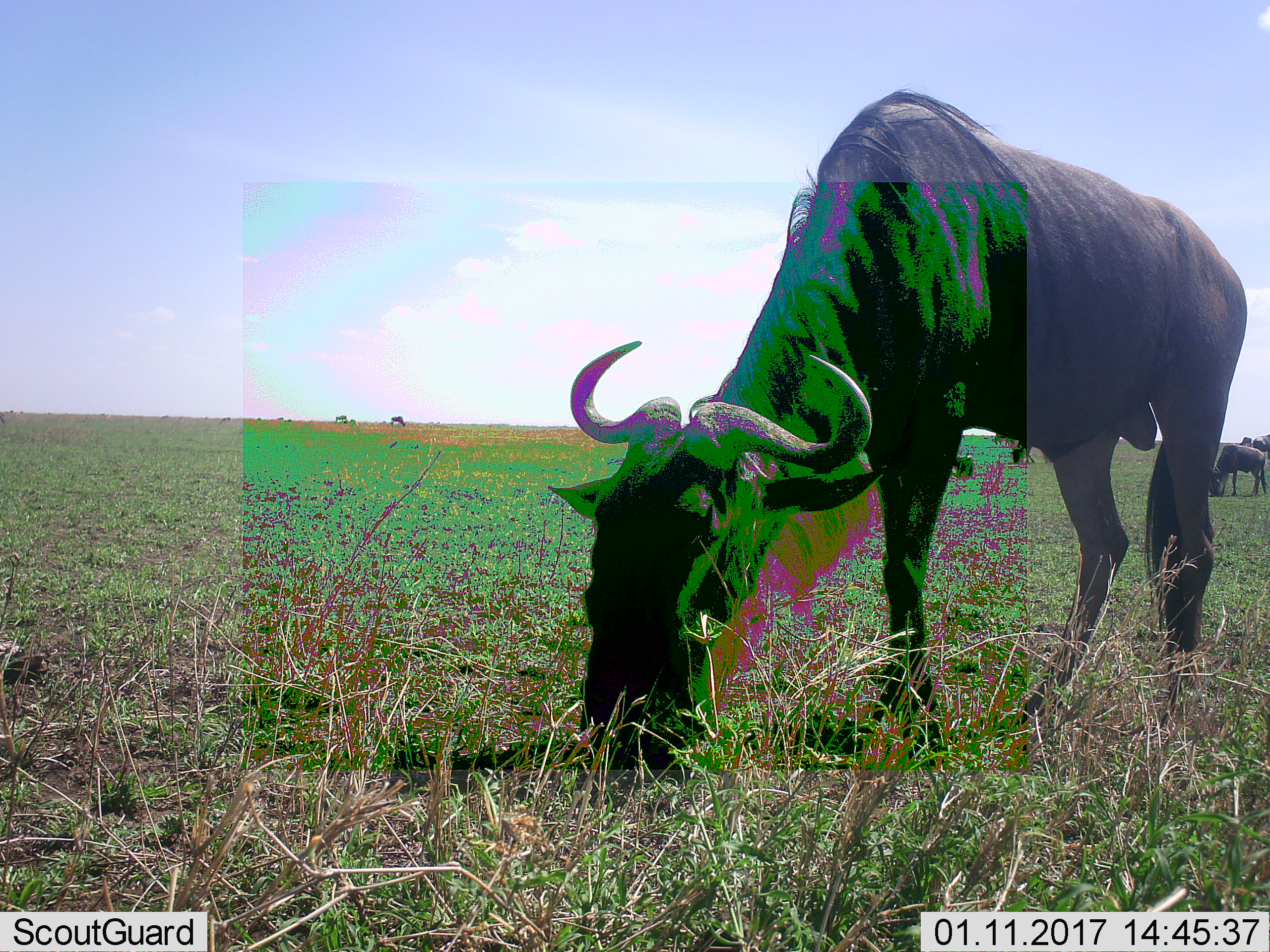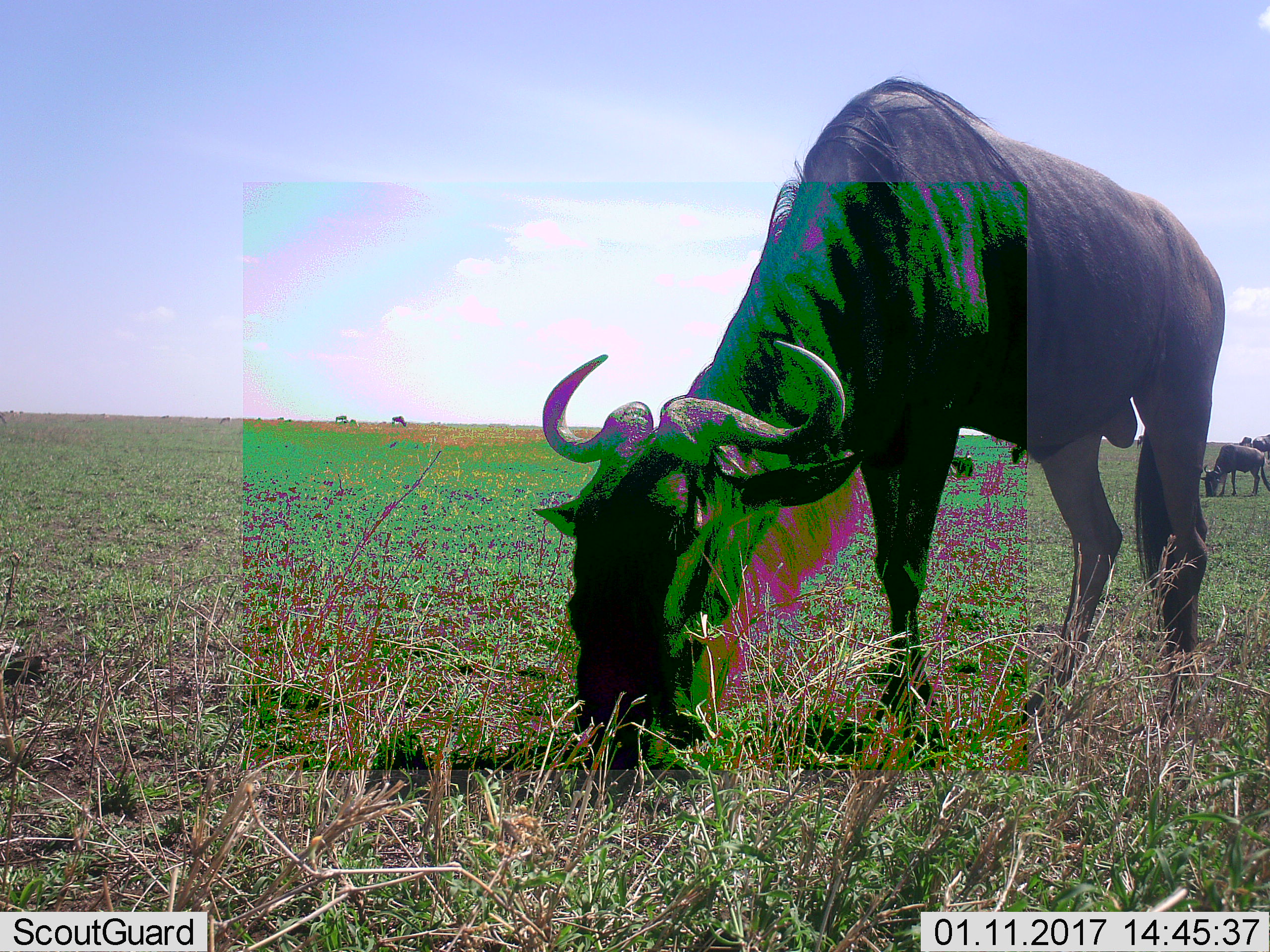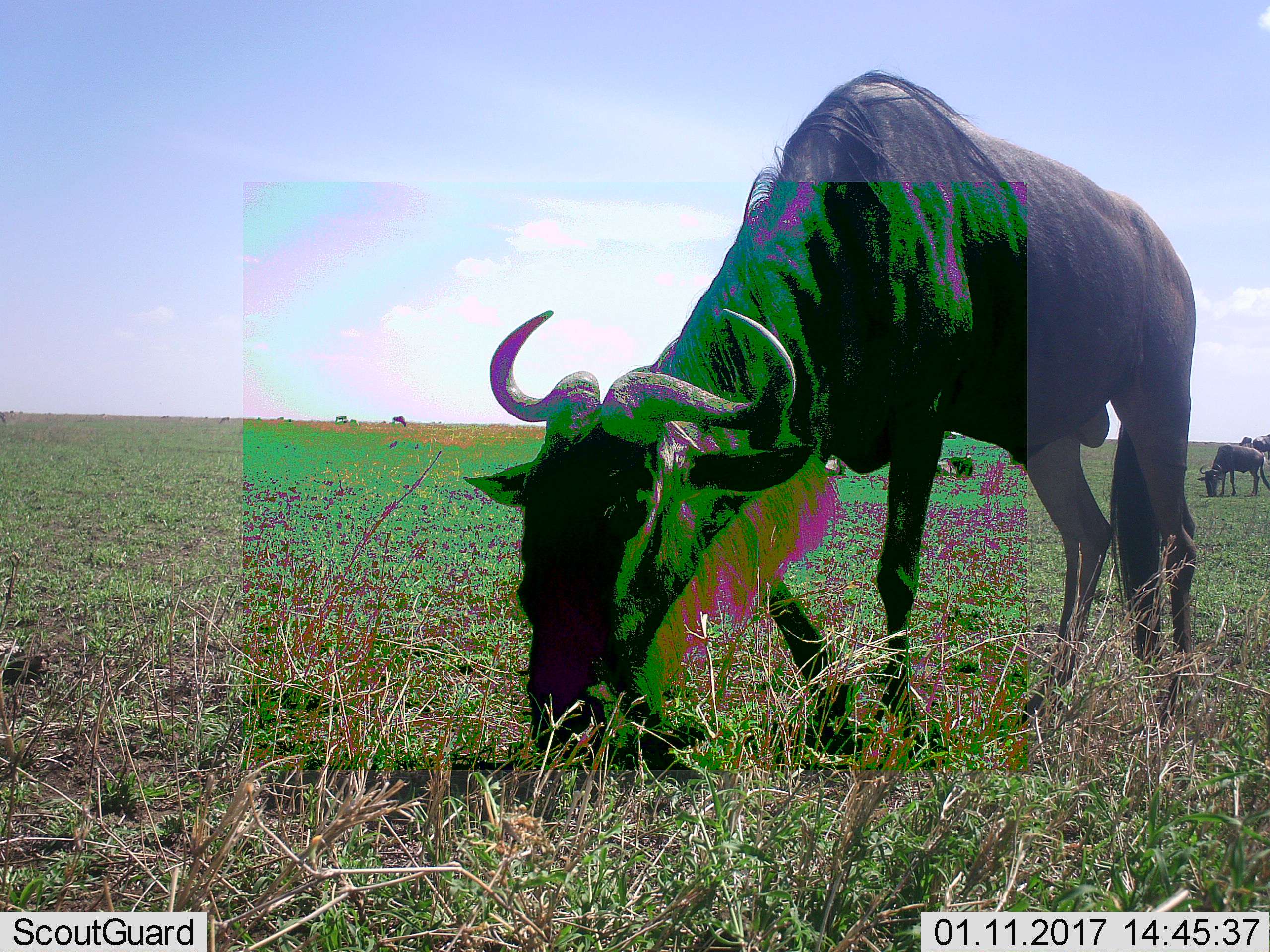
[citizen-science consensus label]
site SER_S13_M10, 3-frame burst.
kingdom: Animalia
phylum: Chordata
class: Mammalia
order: Artiodactyla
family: Bovidae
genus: Connochaetes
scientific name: Connochaetes taurinus taurinus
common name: blue wildebeest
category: wildebeestblue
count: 9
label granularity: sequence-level